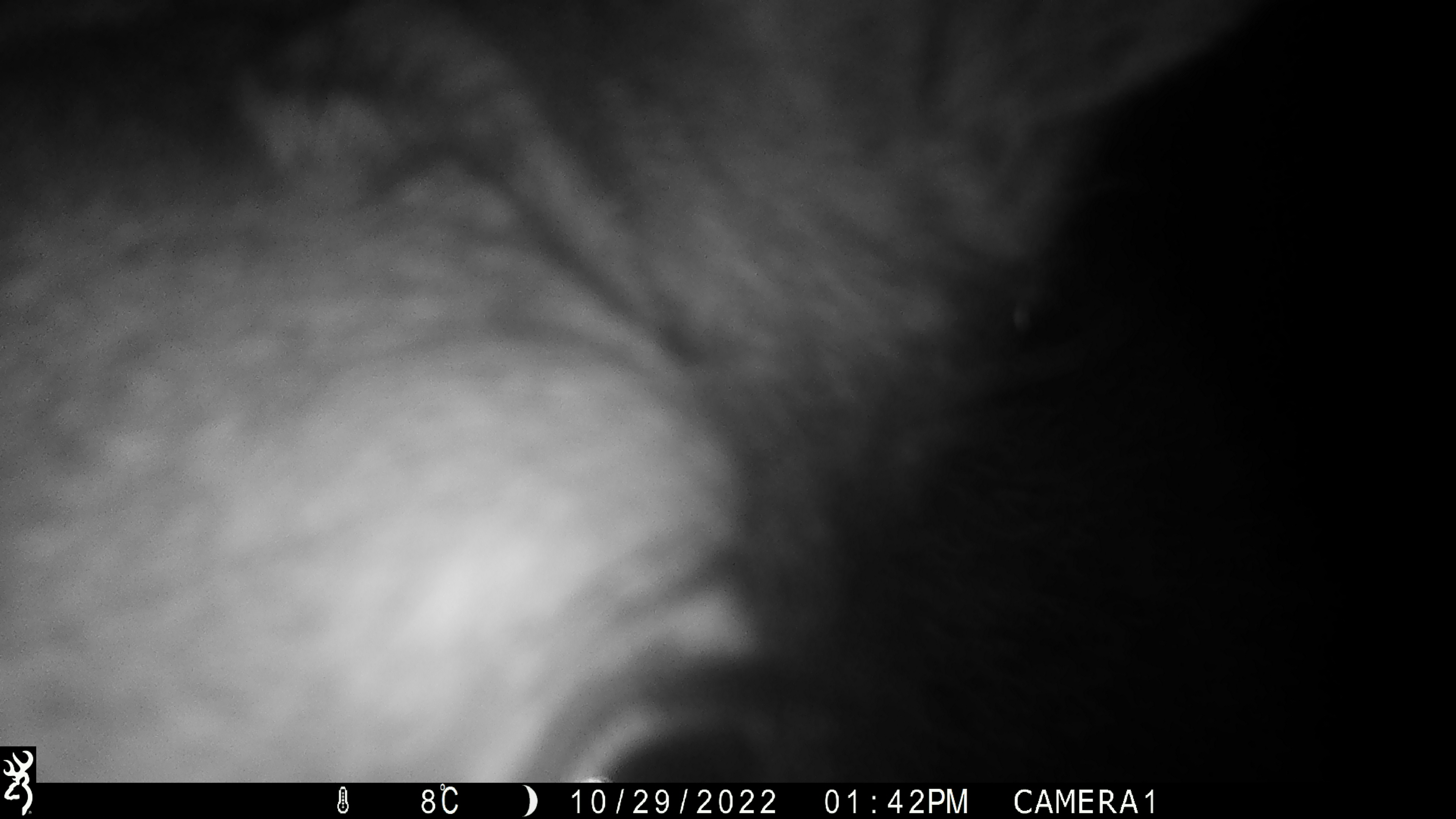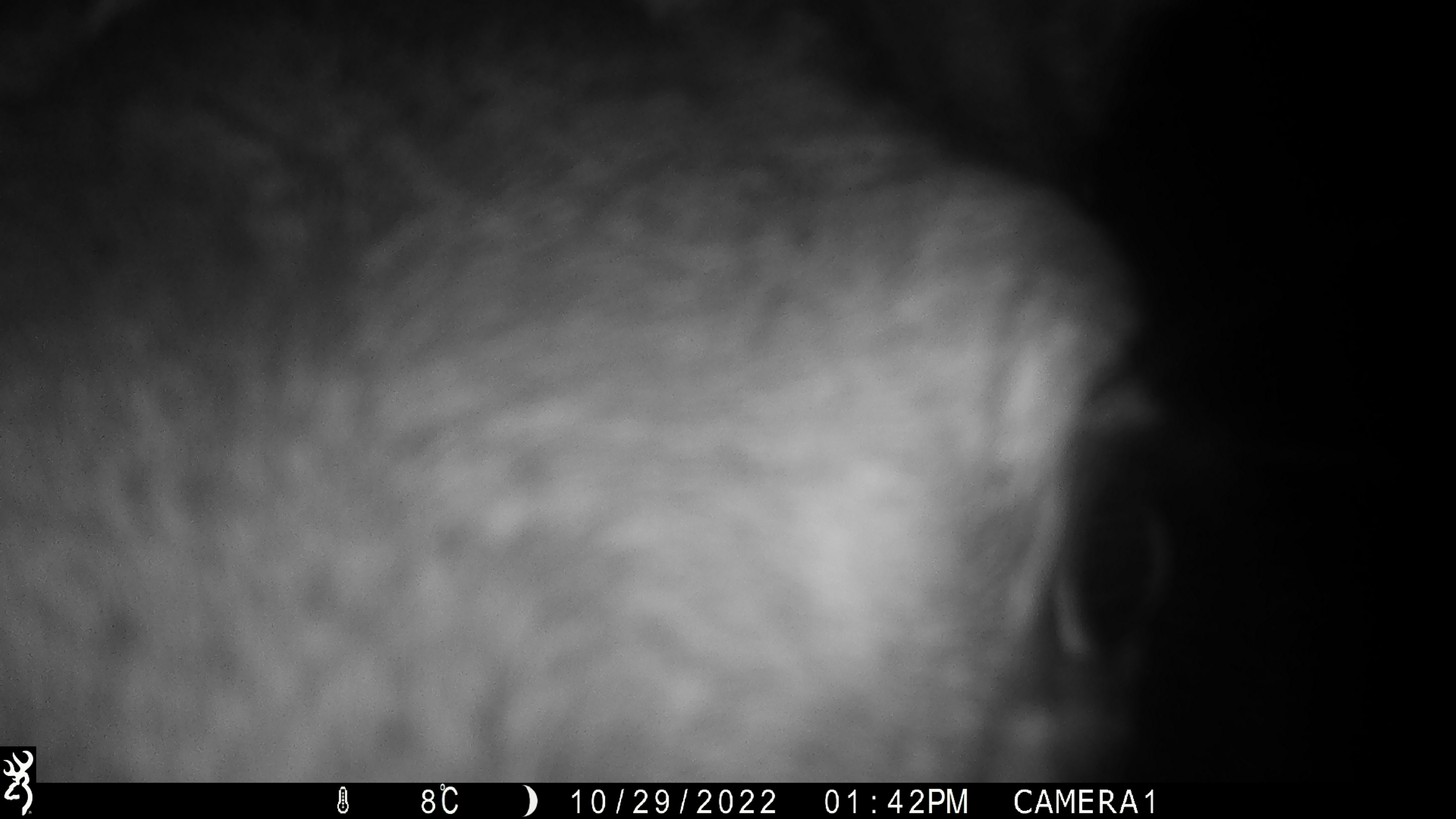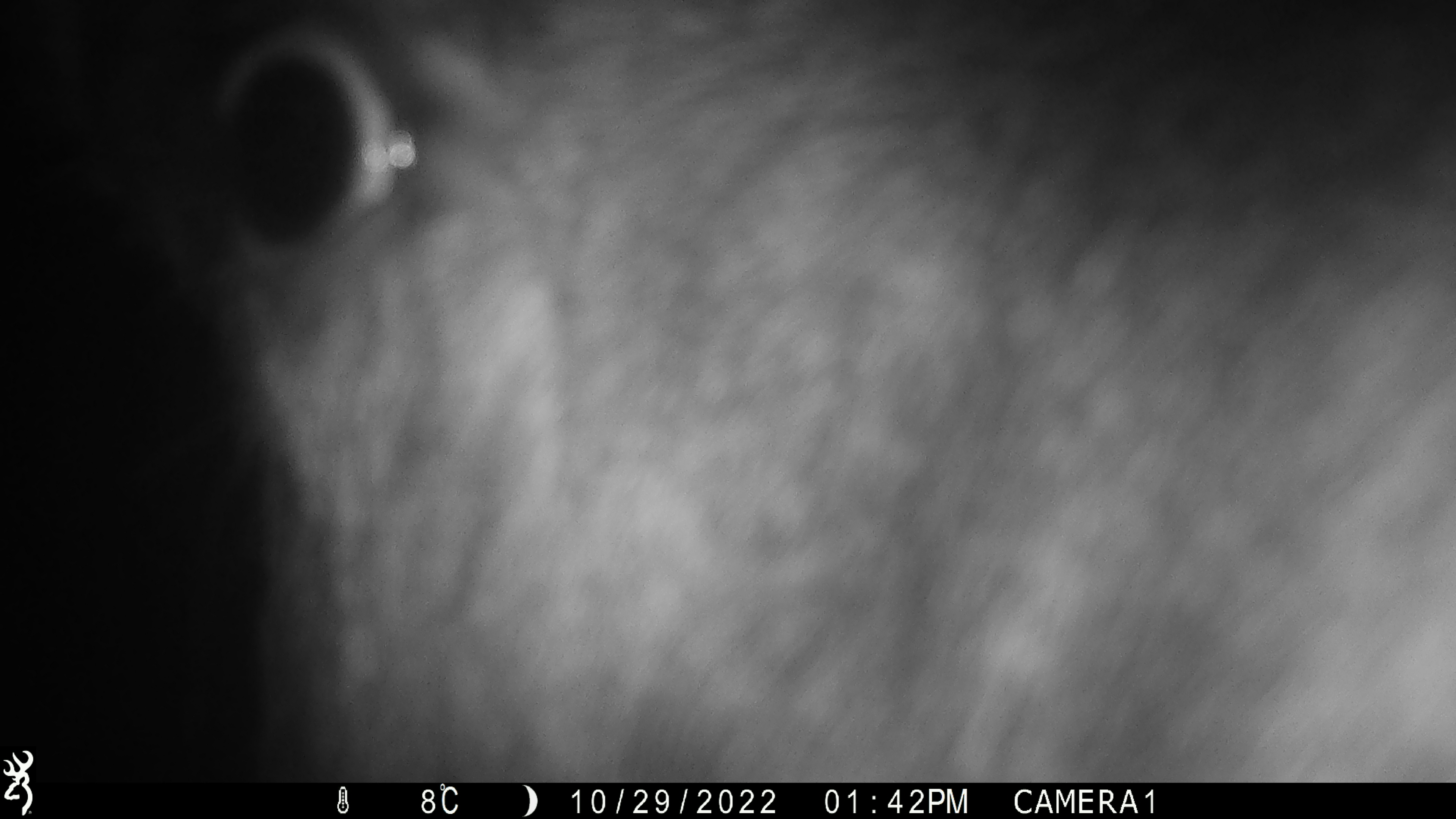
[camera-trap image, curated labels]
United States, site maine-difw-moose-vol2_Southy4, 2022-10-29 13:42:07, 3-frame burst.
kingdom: Animalia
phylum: Chordata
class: Mammalia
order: Artiodactyla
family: Cervidae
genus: Alces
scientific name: Alces alces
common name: moose